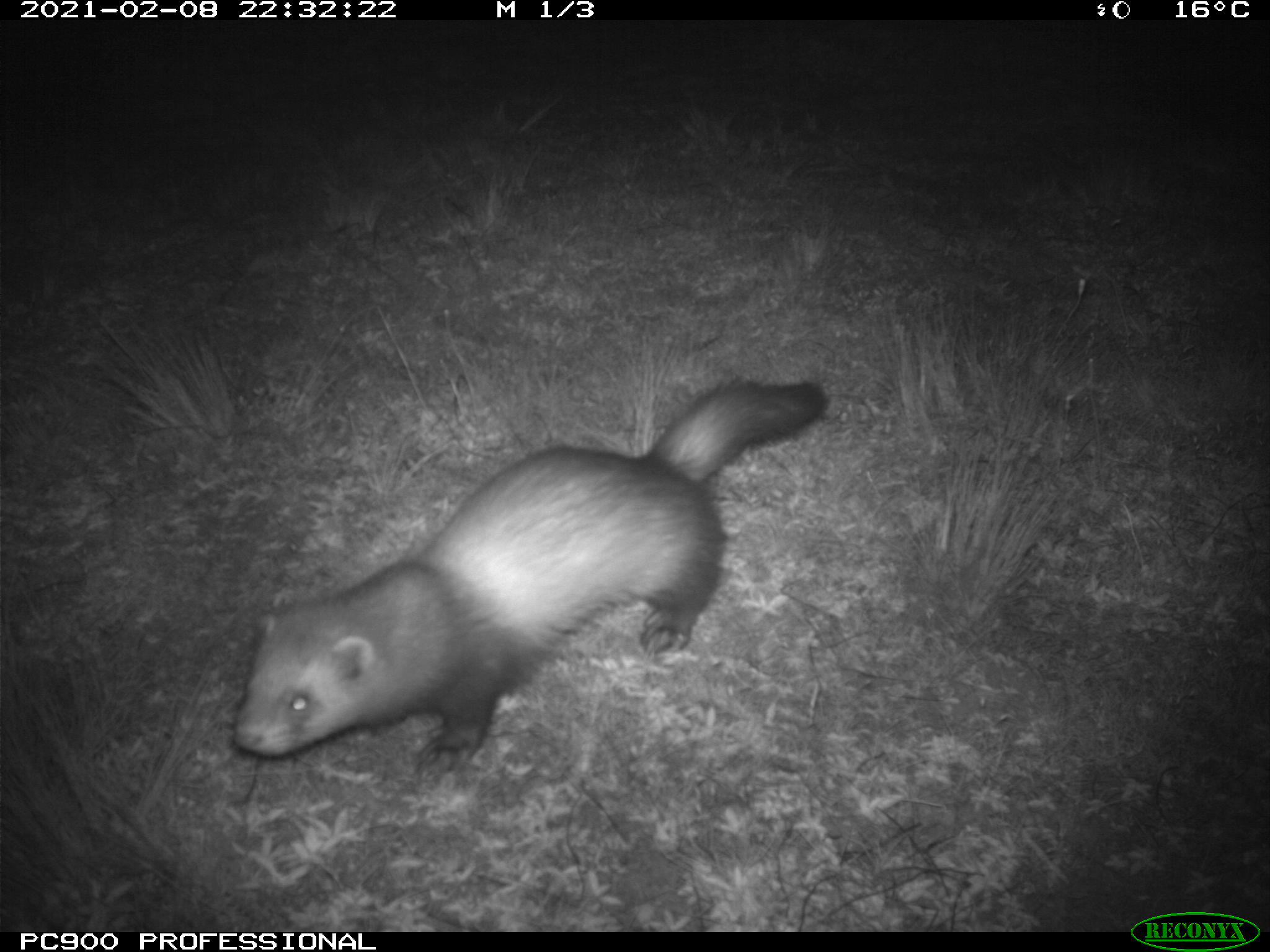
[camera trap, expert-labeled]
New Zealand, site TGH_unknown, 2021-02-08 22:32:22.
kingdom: Animalia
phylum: Chordata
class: Mammalia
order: Carnivora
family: Mustelidae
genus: Mustela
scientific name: Mustela furo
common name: ferret